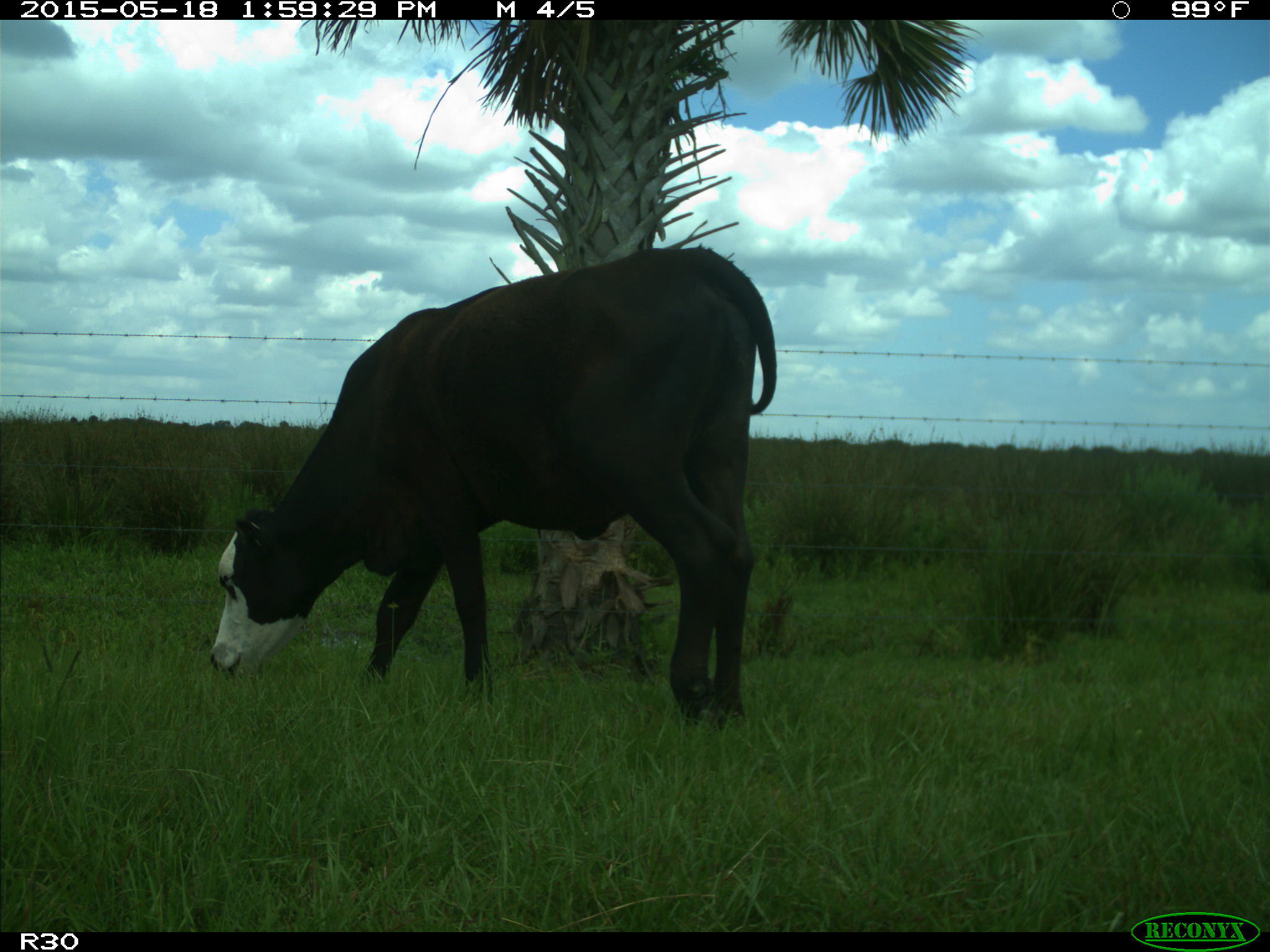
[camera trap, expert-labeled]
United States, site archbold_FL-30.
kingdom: Animalia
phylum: Chordata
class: Mammalia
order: Artiodactyla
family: Bovidae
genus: Bos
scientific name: Bos taurus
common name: domestic cow